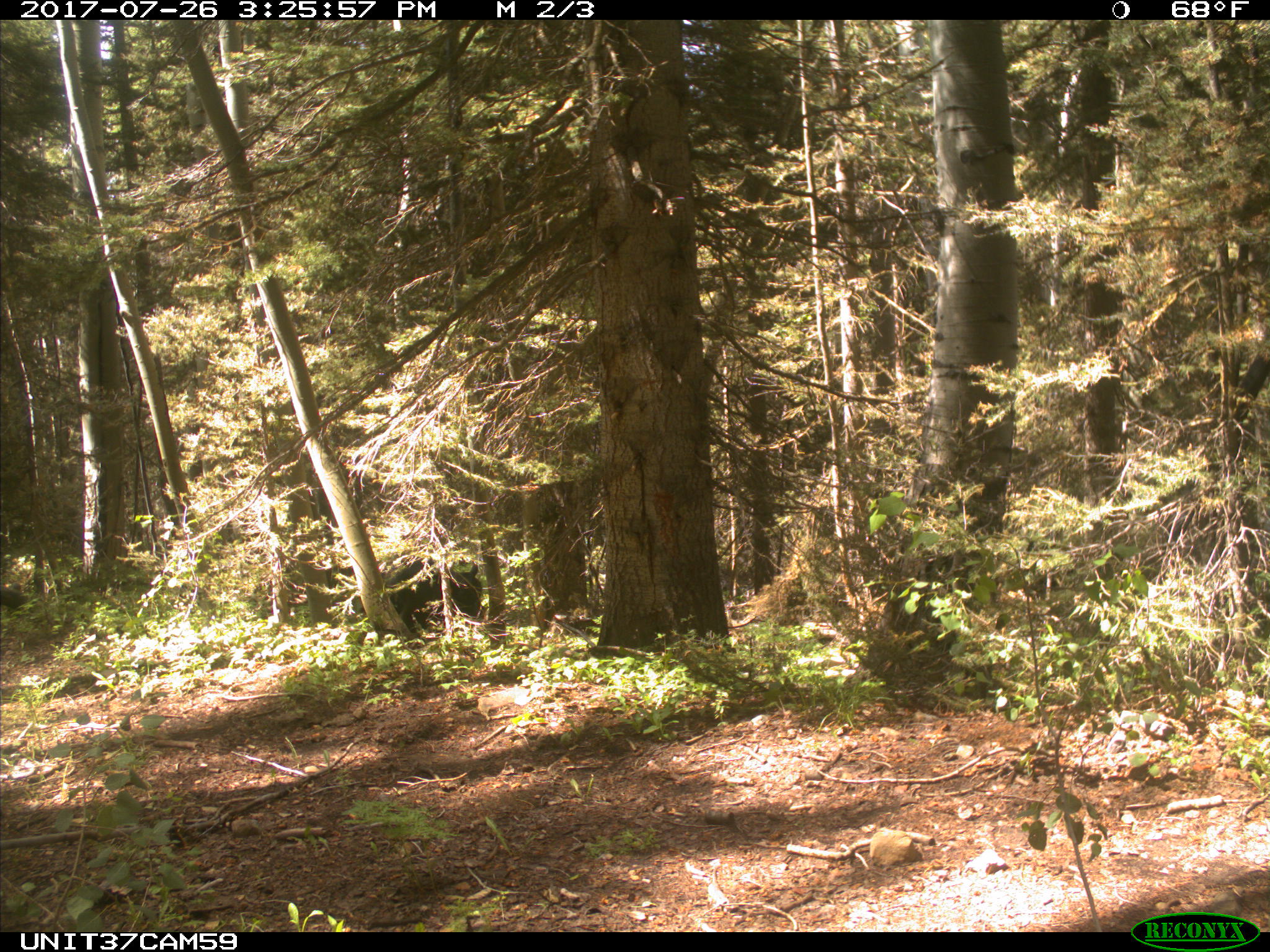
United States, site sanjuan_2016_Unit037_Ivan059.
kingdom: Animalia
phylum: Chordata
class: Mammalia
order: Artiodactyla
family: Bovidae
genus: Bos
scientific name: Bos taurus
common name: domestic cow